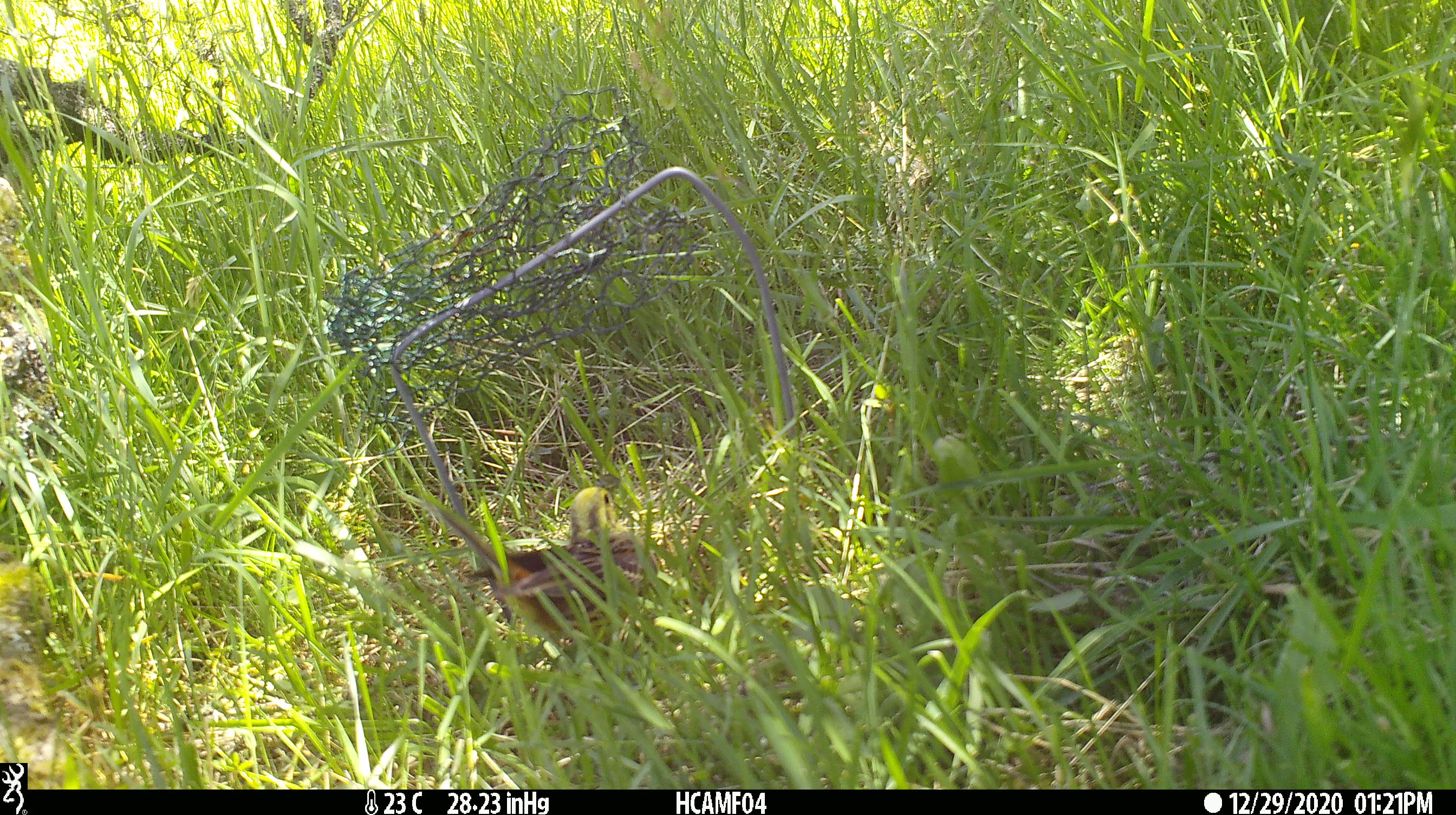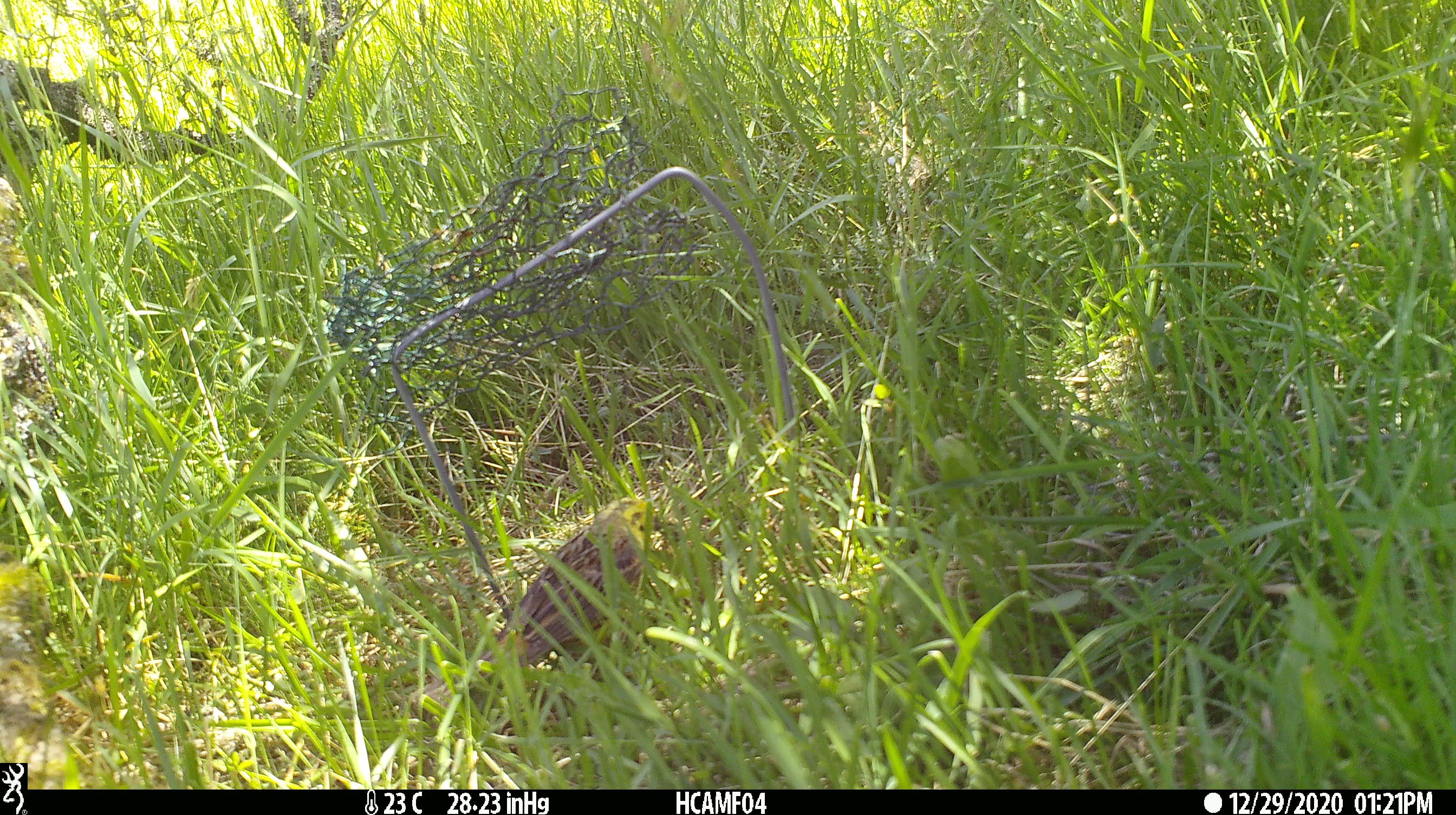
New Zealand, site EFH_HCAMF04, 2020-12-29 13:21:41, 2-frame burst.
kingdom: Animalia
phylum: Chordata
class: Aves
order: Passeriformes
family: Emberizidae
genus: Emberiza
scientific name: Emberiza citrinella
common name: yellowhammer